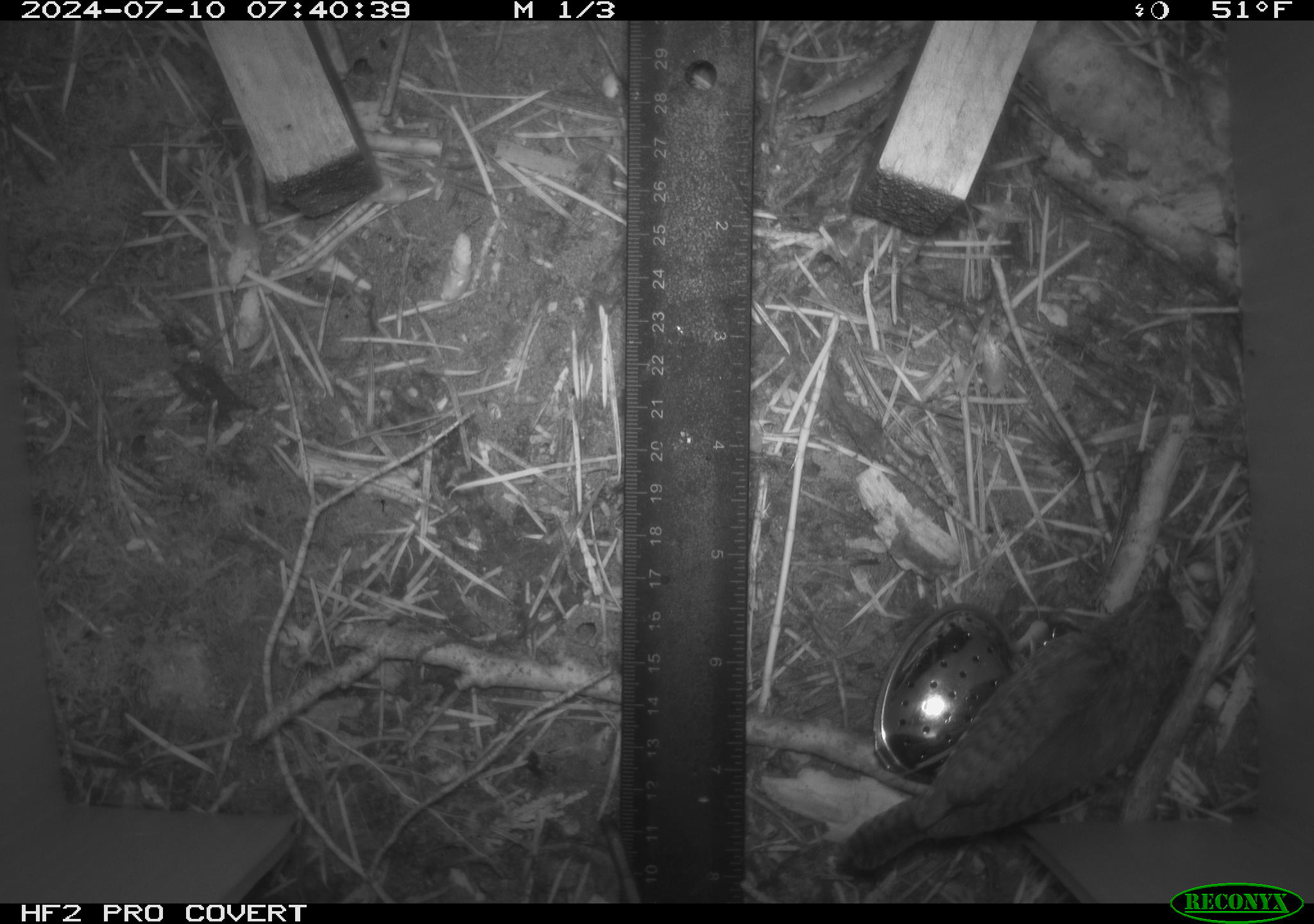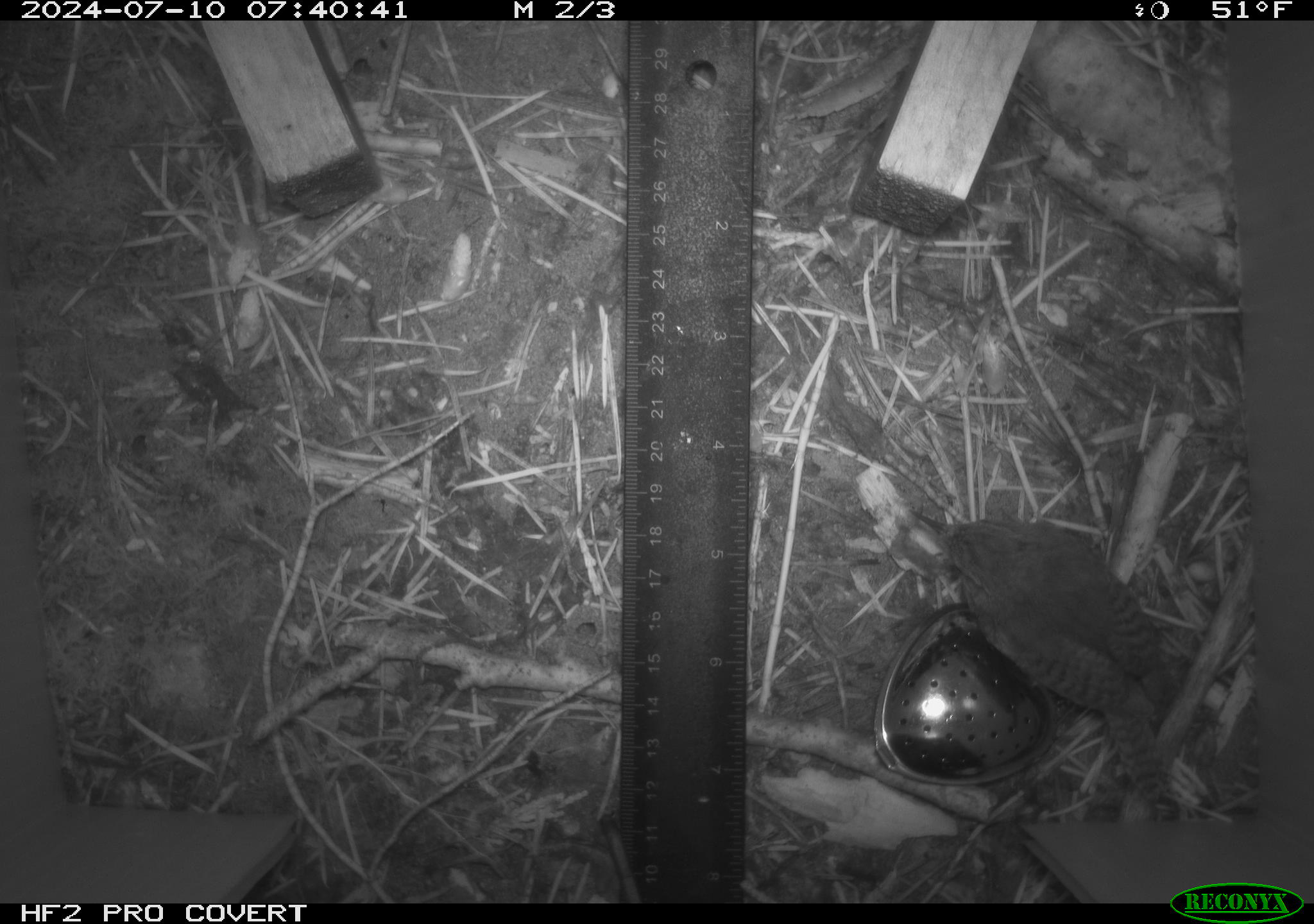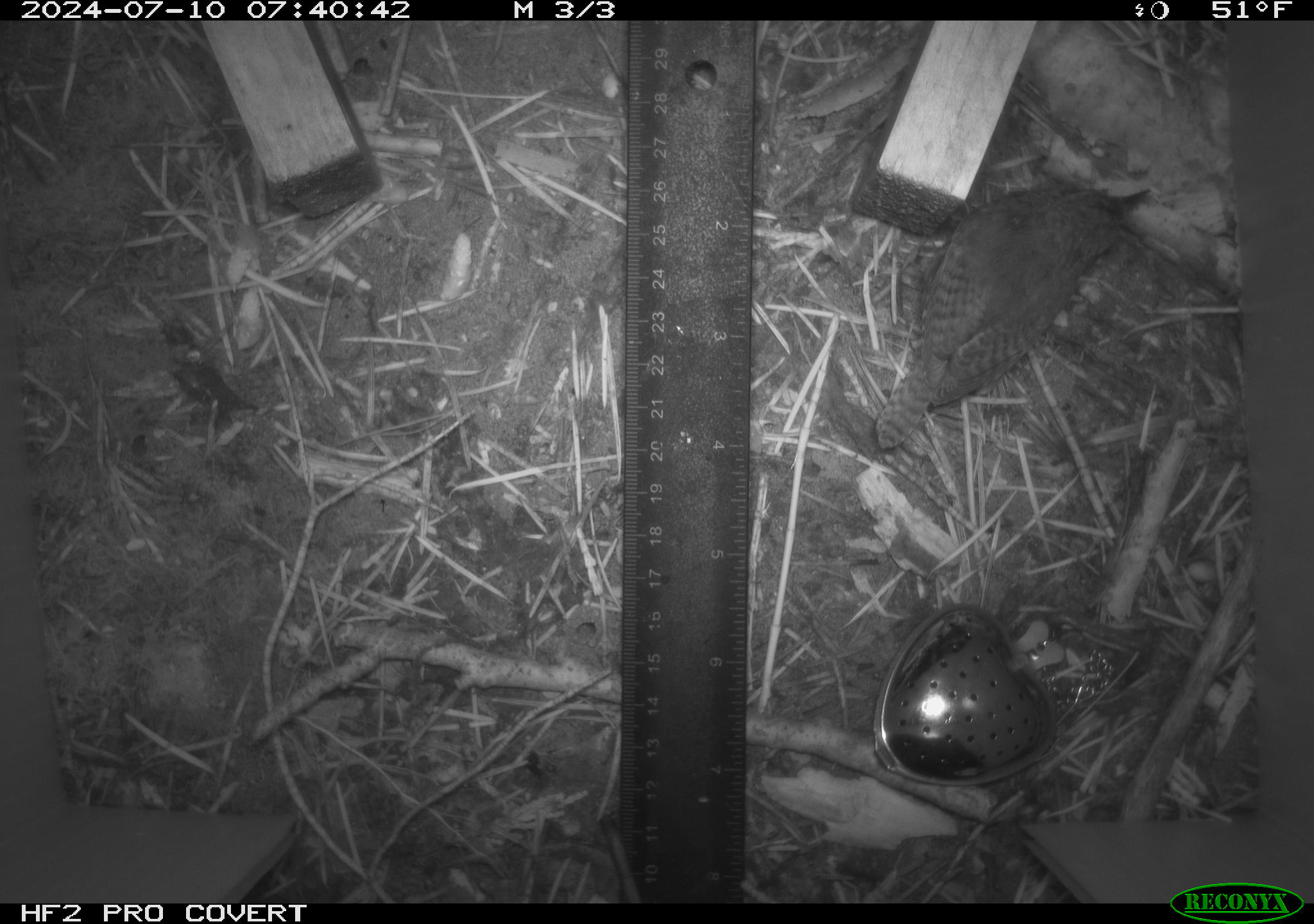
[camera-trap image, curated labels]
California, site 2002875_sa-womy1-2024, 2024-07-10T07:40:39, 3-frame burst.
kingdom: Animalia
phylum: Chordata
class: Aves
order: Passeriformes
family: Troglodytidae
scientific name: Troglodytidae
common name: wren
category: troglodytidae family